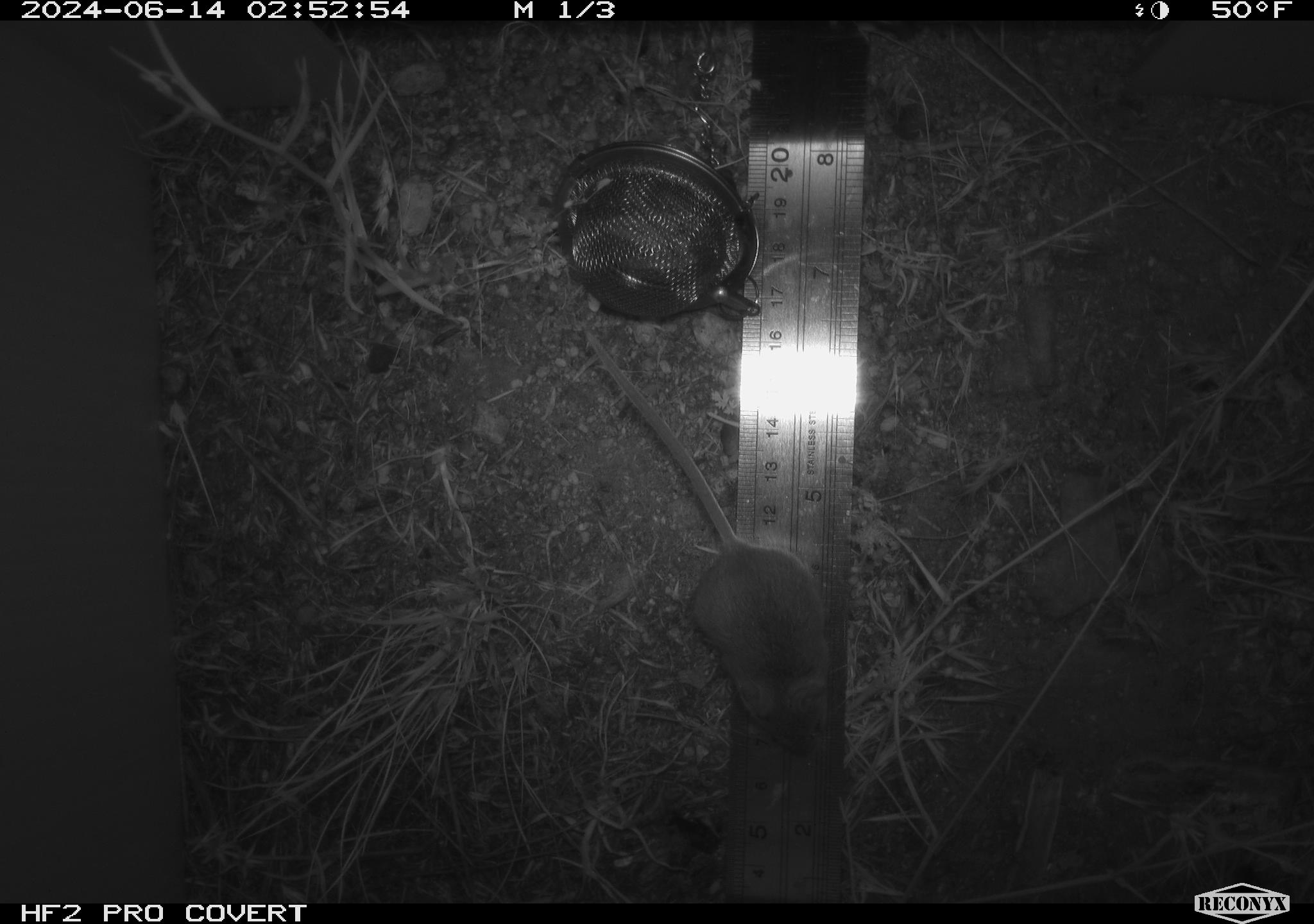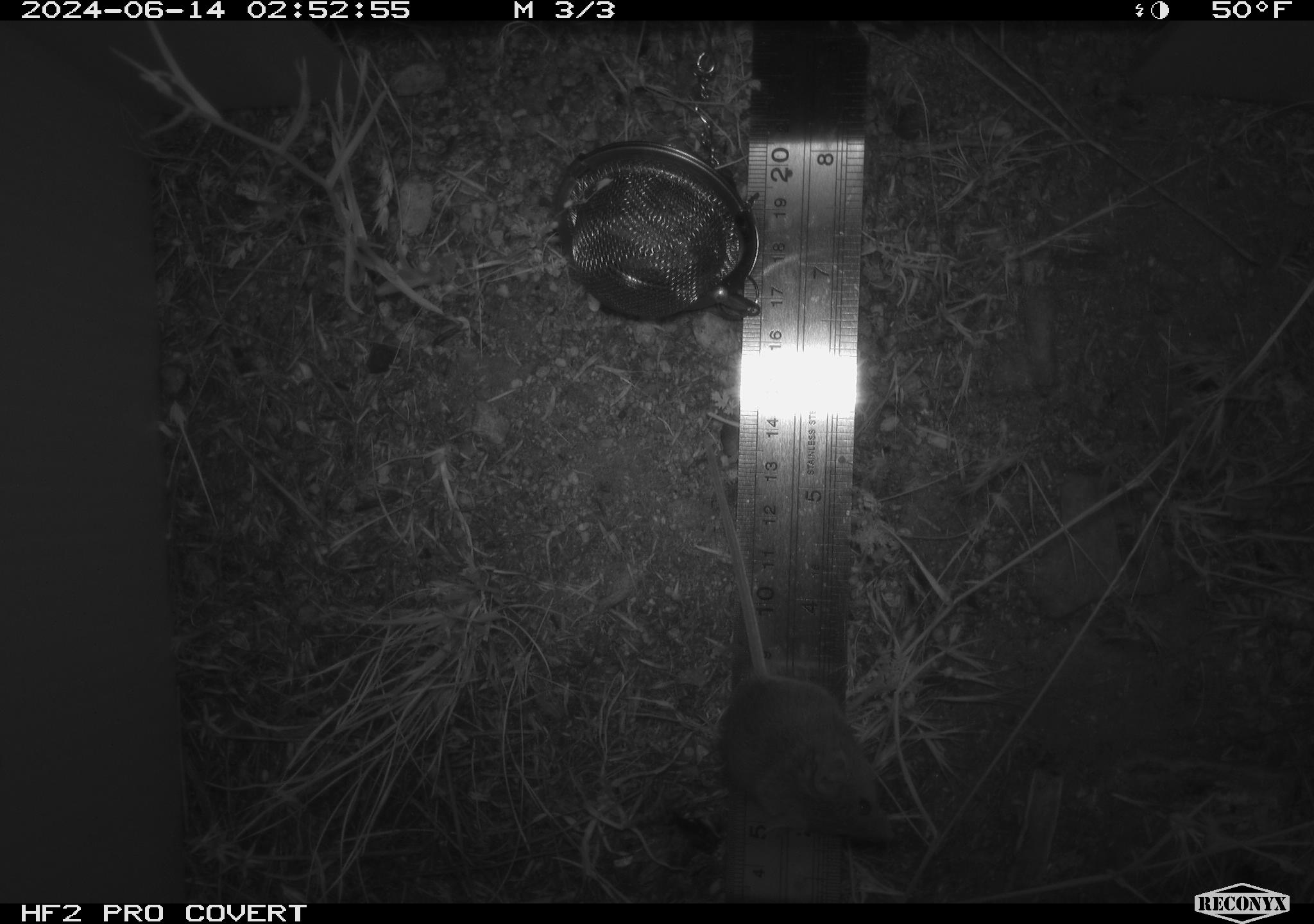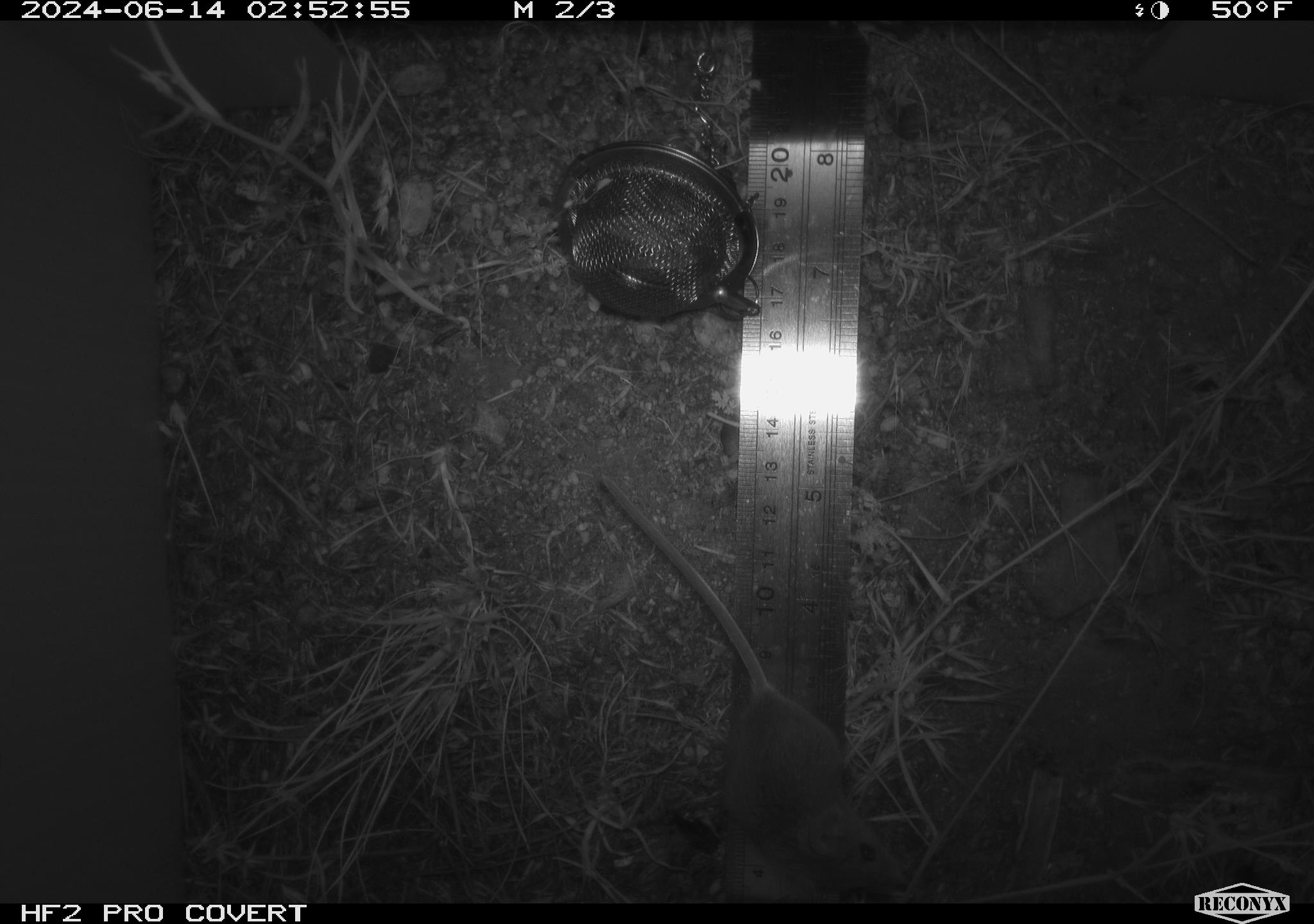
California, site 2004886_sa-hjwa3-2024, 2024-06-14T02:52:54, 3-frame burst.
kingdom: Animalia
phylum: Chordata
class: Mammalia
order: Rodentia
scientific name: Rodentia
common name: rodent